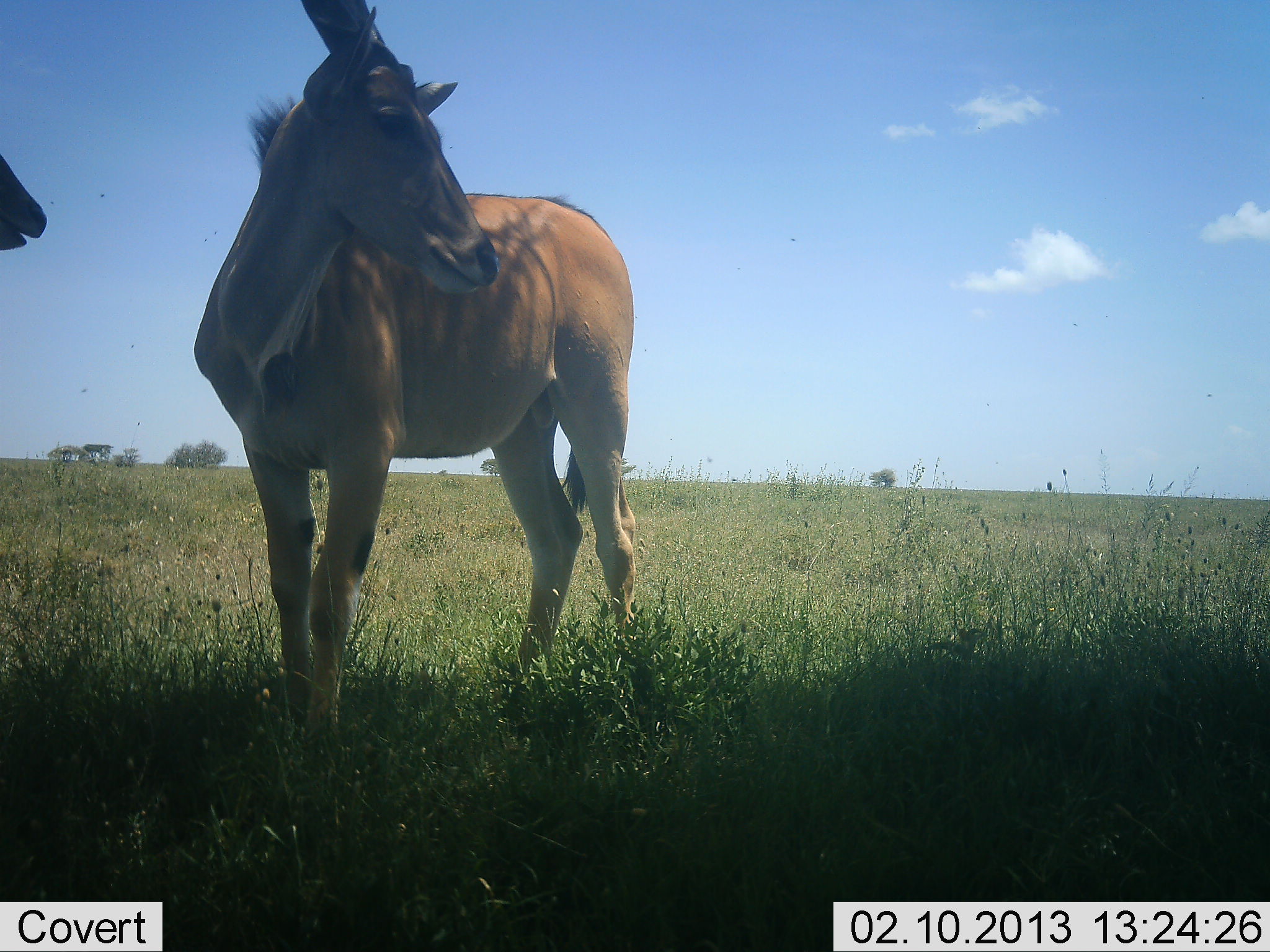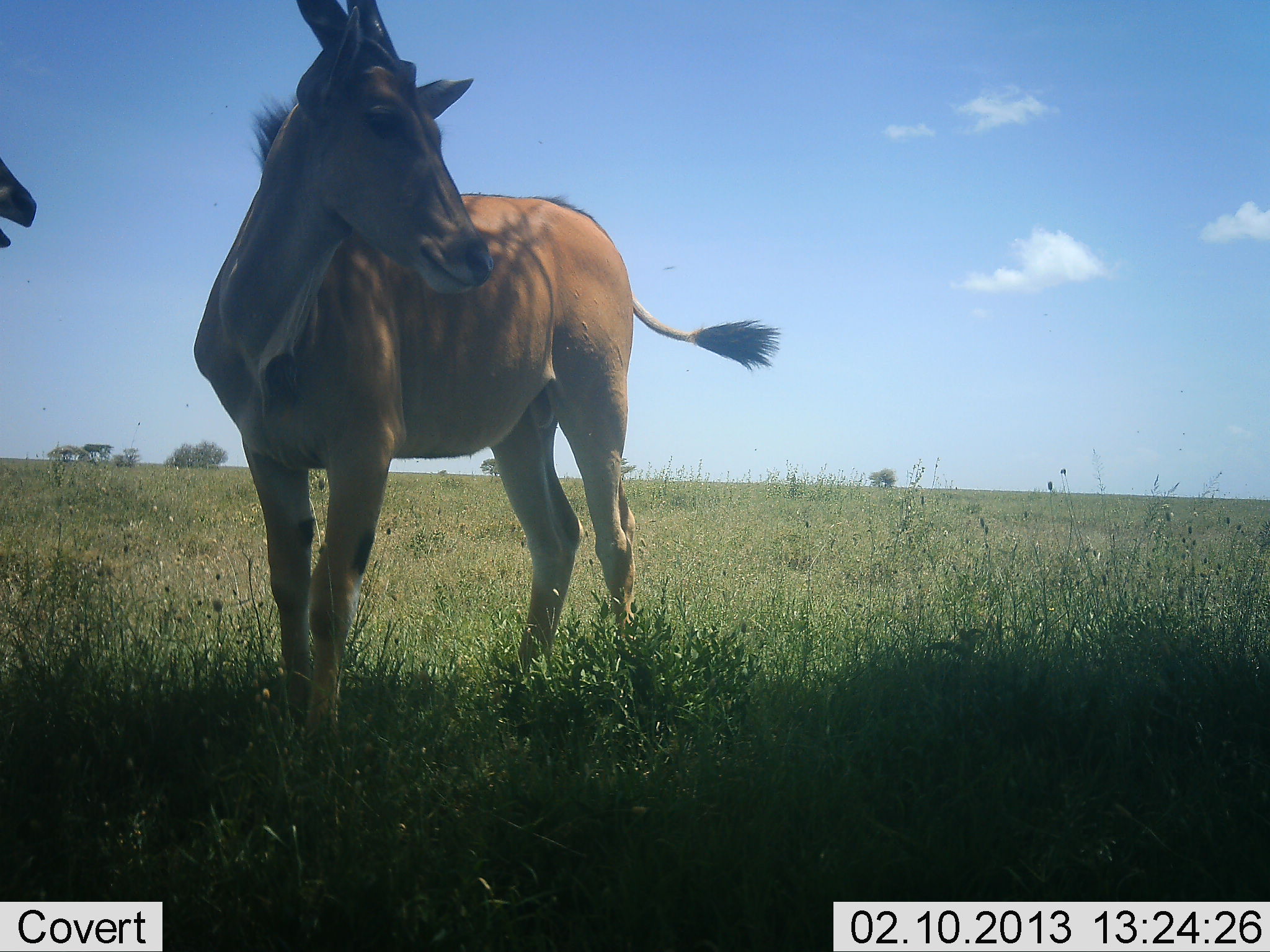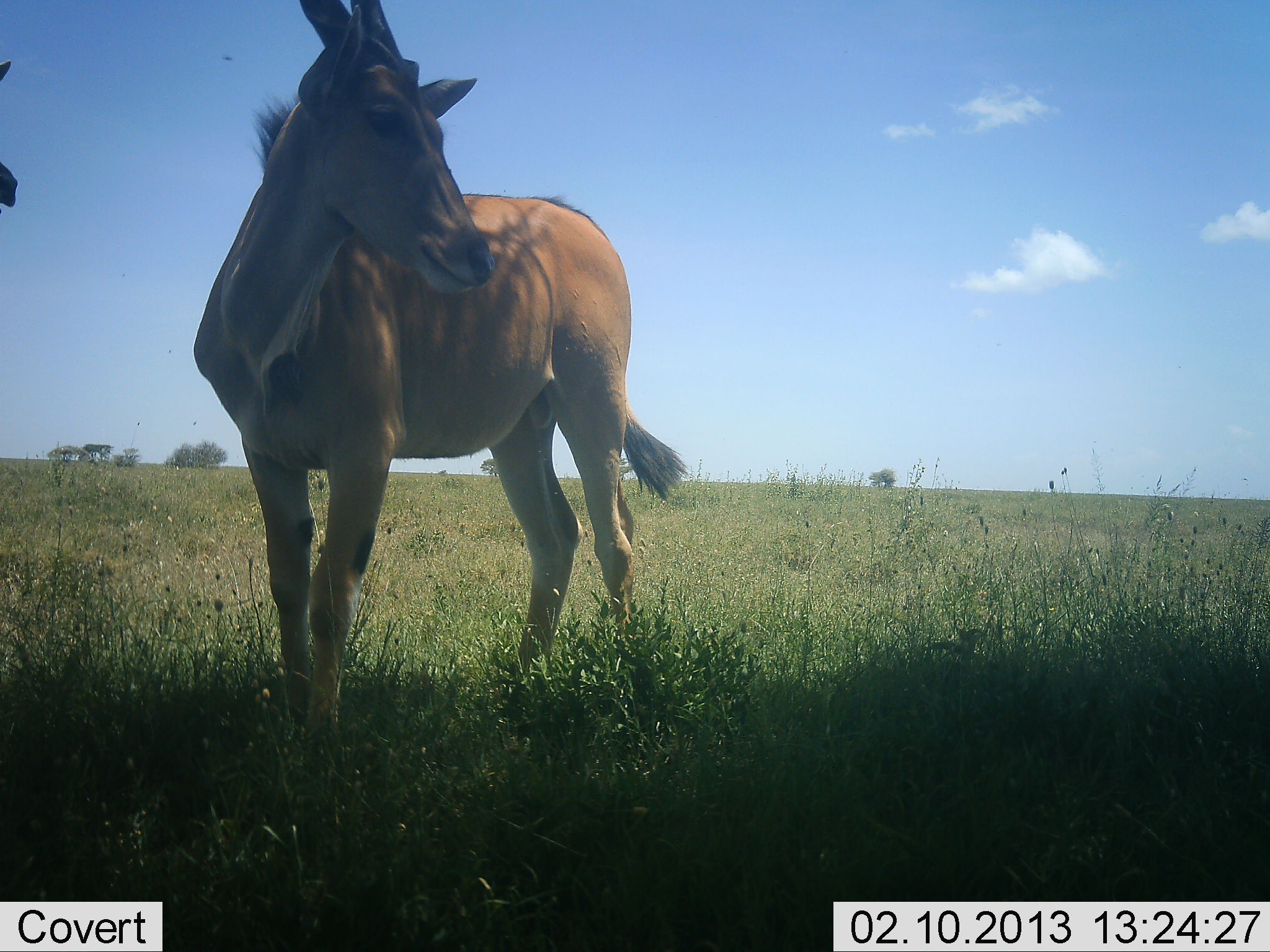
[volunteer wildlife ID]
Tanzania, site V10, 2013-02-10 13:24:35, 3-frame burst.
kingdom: Animalia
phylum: Chordata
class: Mammalia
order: Artiodactyla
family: Bovidae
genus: Tragelaphus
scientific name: Tragelaphus oryx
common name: eland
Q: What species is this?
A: Eland (Tragelaphus oryx).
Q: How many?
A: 2.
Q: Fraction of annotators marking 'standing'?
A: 100%.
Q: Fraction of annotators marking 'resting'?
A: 0%.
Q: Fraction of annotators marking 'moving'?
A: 0%.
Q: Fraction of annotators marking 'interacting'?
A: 0%.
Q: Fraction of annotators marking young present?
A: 9%.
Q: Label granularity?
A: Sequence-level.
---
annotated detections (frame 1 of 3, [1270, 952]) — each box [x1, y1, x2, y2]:
animal: [192, 0, 639, 747]; [1, 153, 47, 253]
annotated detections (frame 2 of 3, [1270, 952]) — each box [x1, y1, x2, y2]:
animal: [190, 0, 783, 722]; [0, 158, 37, 249]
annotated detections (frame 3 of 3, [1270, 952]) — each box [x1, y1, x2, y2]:
animal: [189, 0, 691, 733]; [0, 57, 18, 216]